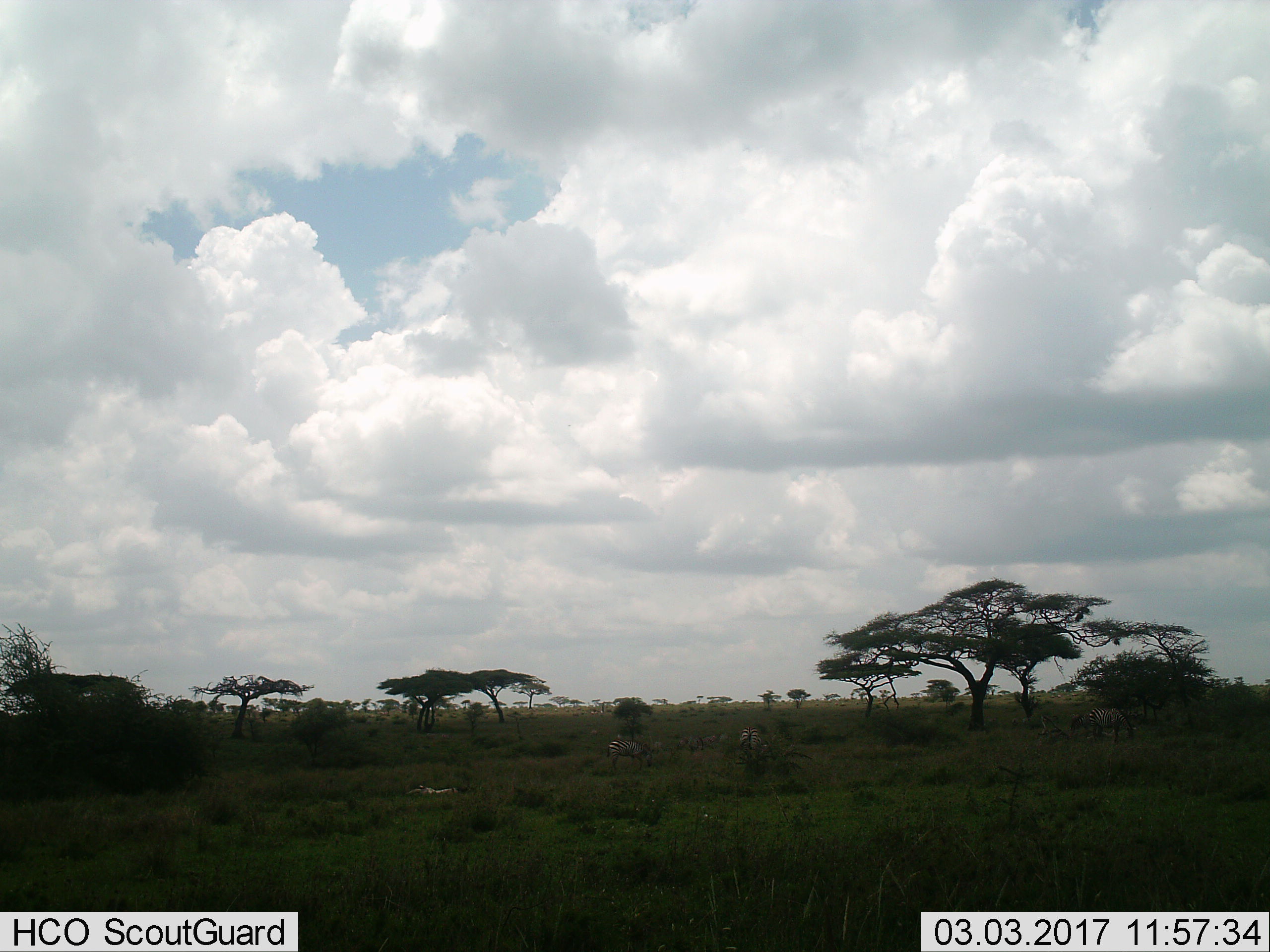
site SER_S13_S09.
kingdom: Animalia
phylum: Chordata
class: Mammalia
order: Perissodactyla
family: Equidae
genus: Equus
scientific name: Equus quagga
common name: plains zebra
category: zebraplains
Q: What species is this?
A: Zebraplains (plains zebra) (Equus quagga).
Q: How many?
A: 3.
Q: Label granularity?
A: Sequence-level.